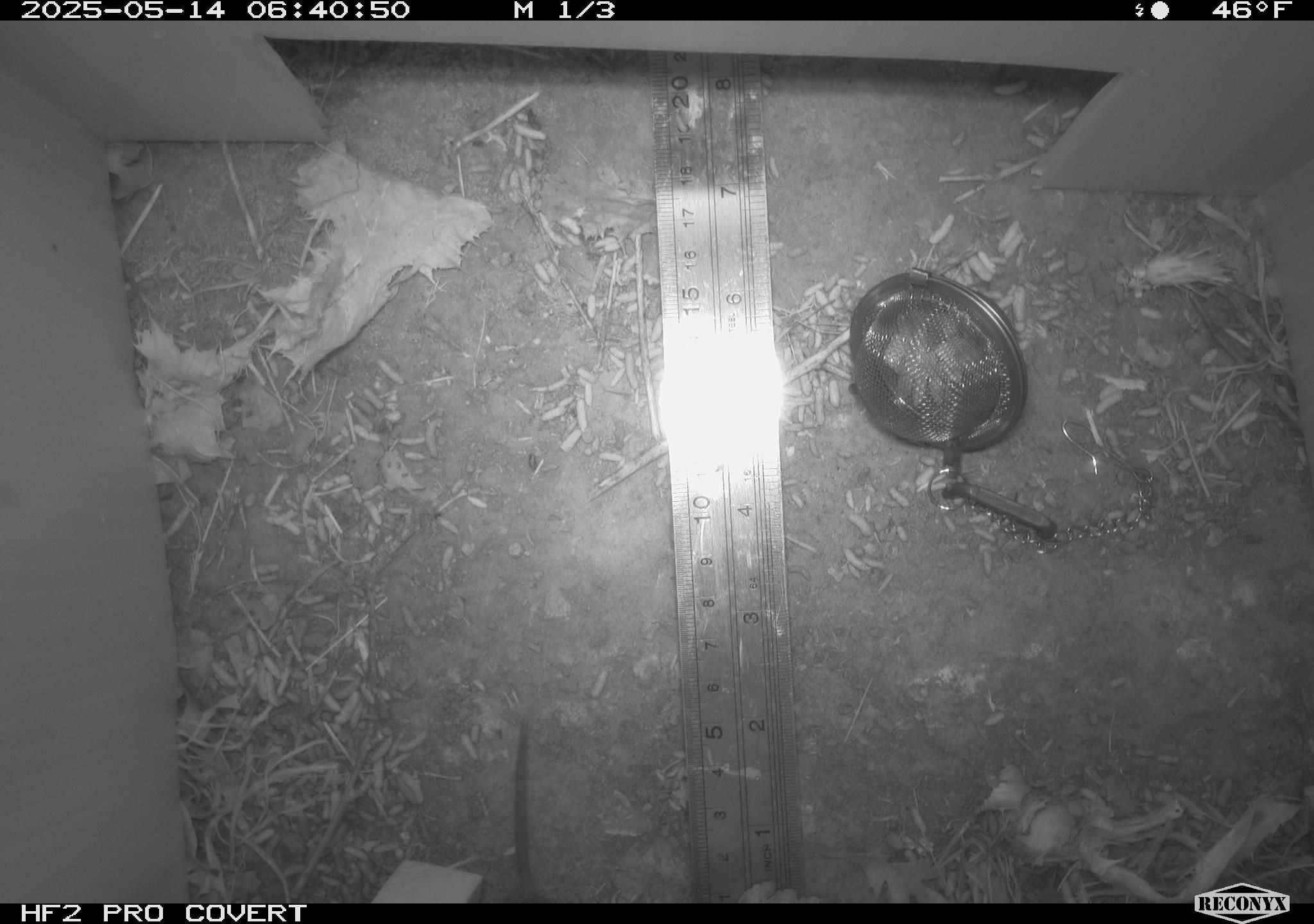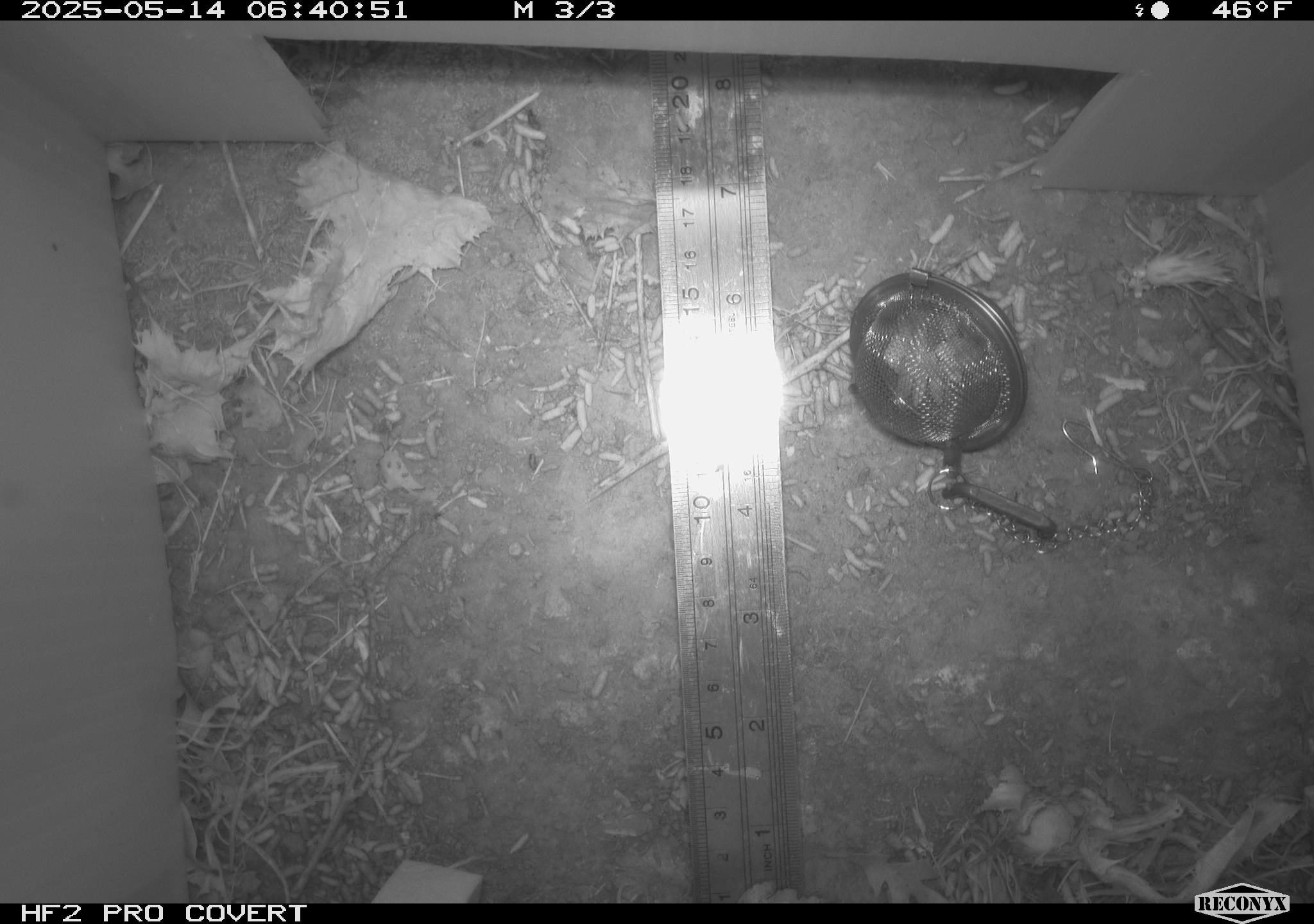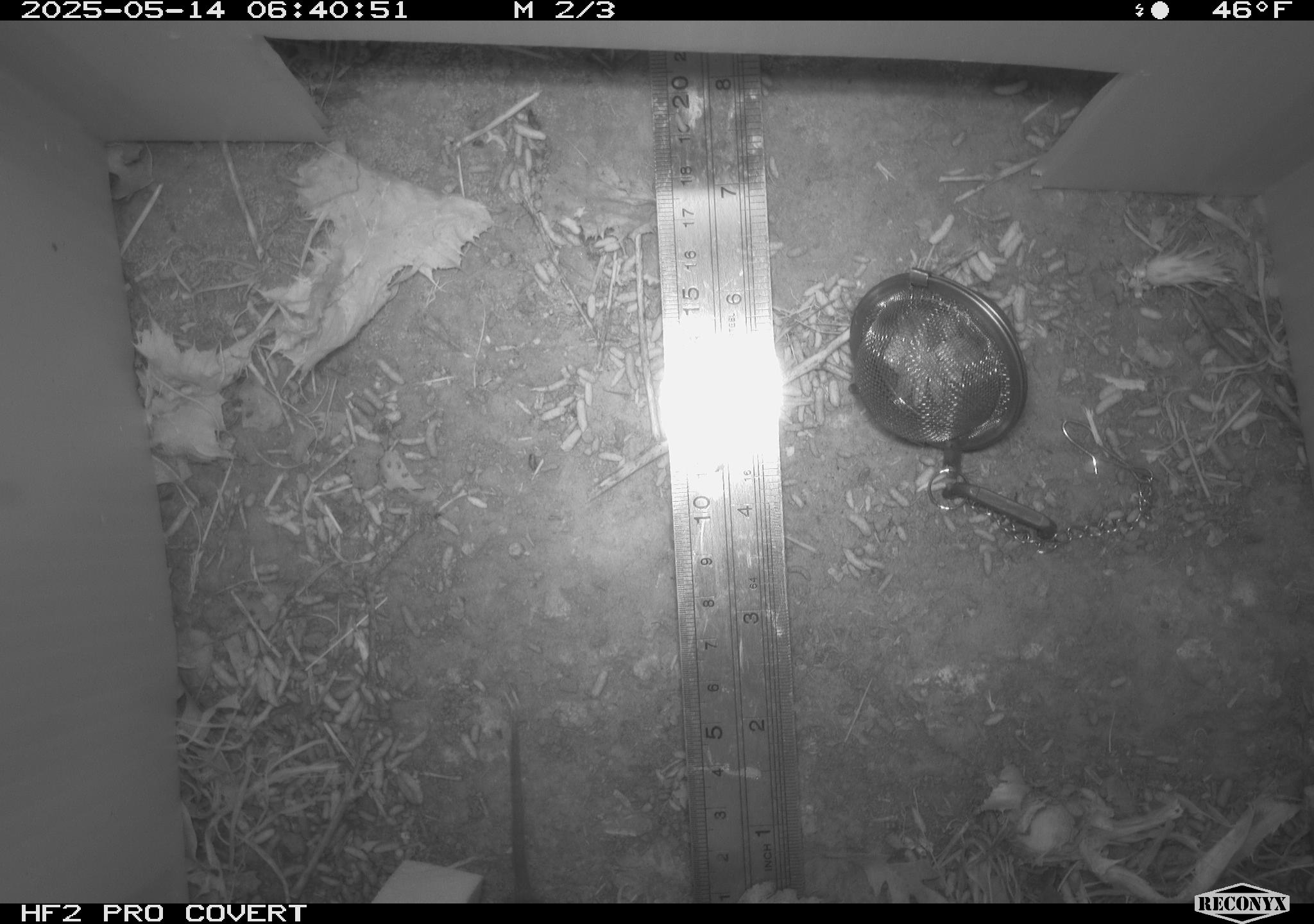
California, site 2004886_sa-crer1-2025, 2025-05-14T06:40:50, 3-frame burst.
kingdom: Animalia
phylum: Chordata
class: Mammalia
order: Rodentia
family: Cricetidae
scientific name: Arvicolinae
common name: voles, lemmings, and muskrats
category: arvicolinae subfamily